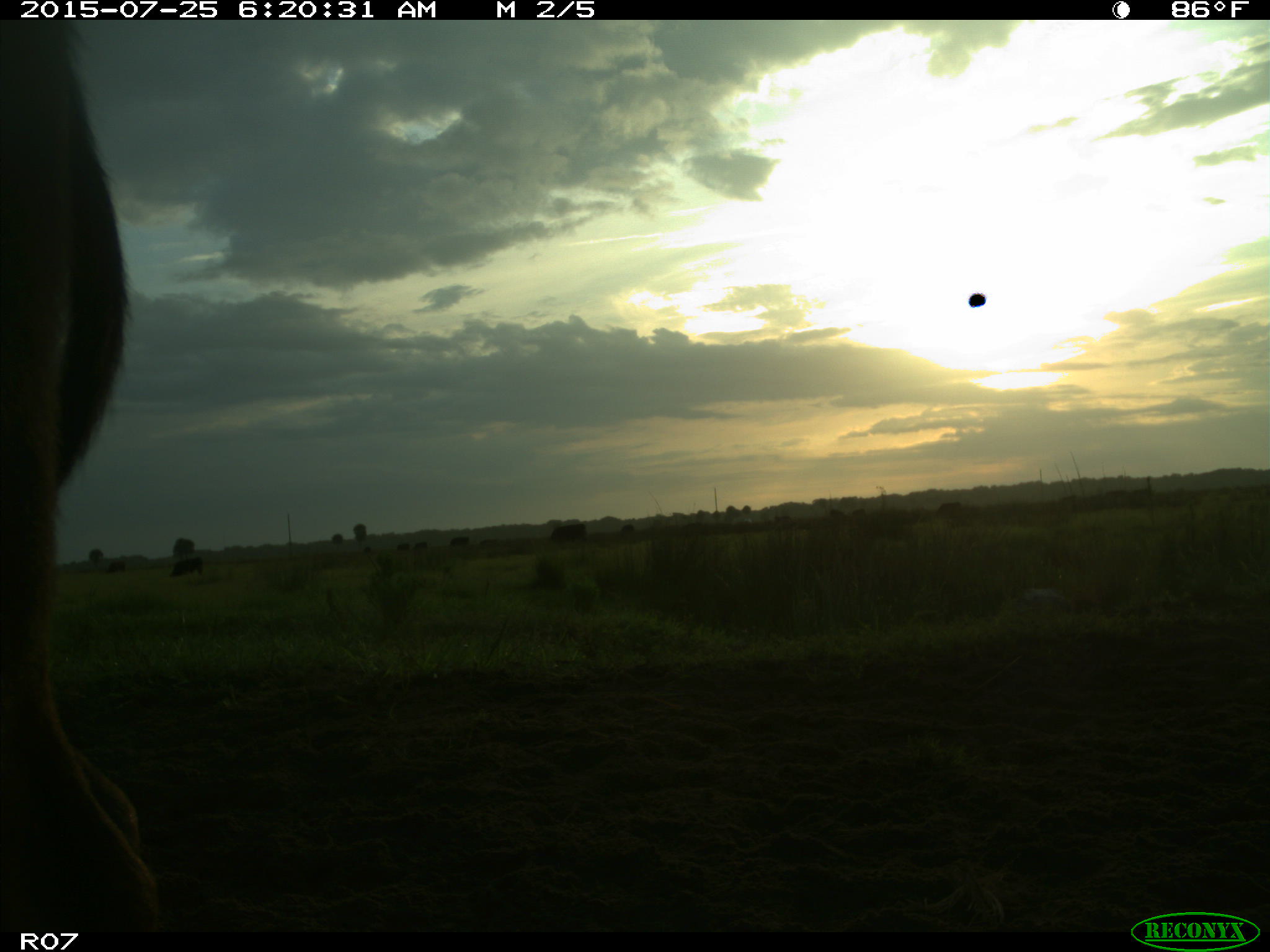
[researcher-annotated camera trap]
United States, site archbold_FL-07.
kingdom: Animalia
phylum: Chordata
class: Mammalia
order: Artiodactyla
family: Bovidae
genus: Bos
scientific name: Bos taurus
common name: domestic cow